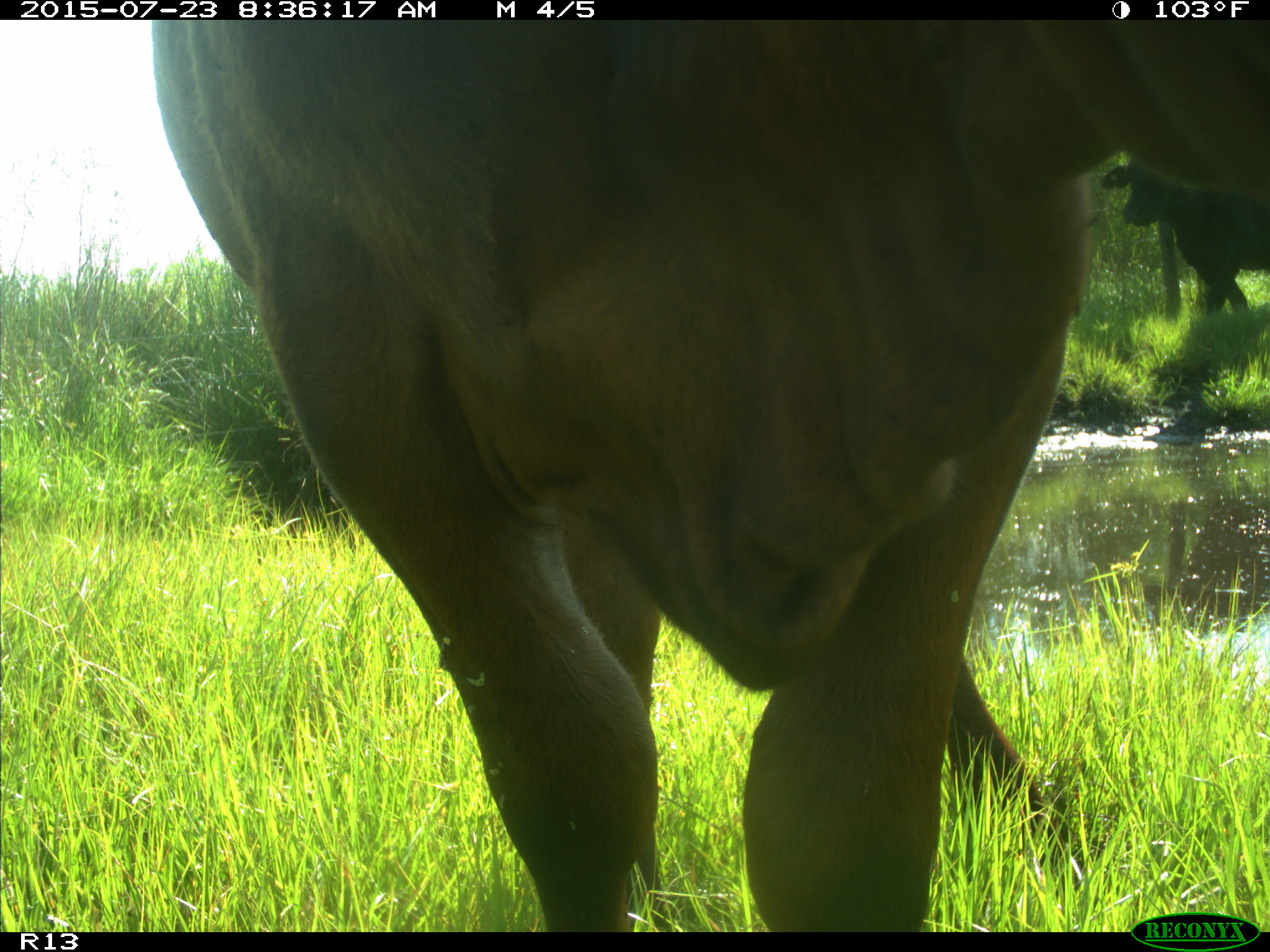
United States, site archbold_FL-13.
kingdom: Animalia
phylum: Chordata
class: Mammalia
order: Artiodactyla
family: Bovidae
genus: Bos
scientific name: Bos taurus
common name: domestic cow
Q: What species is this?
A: Bos taurus (domestic cow).